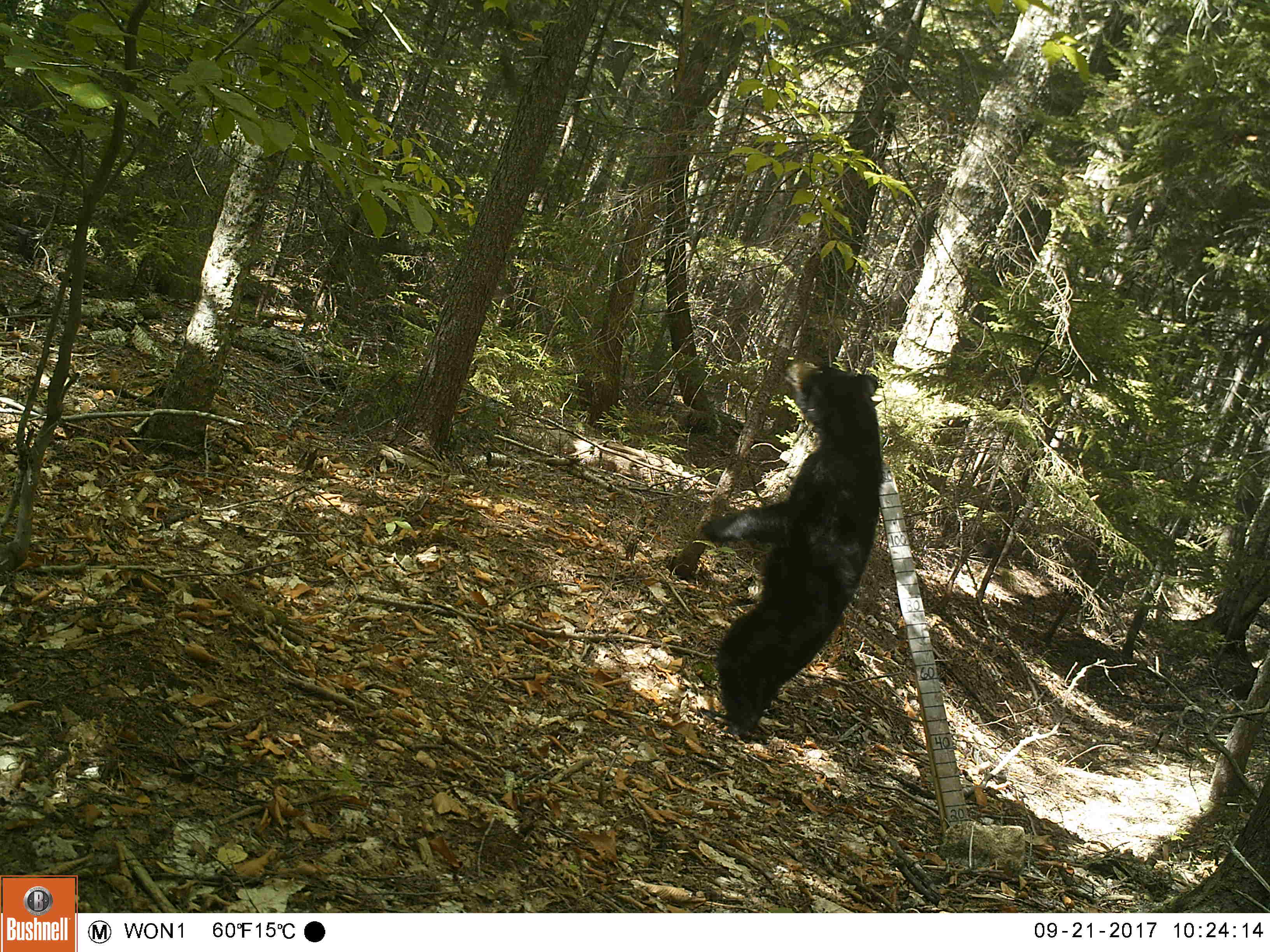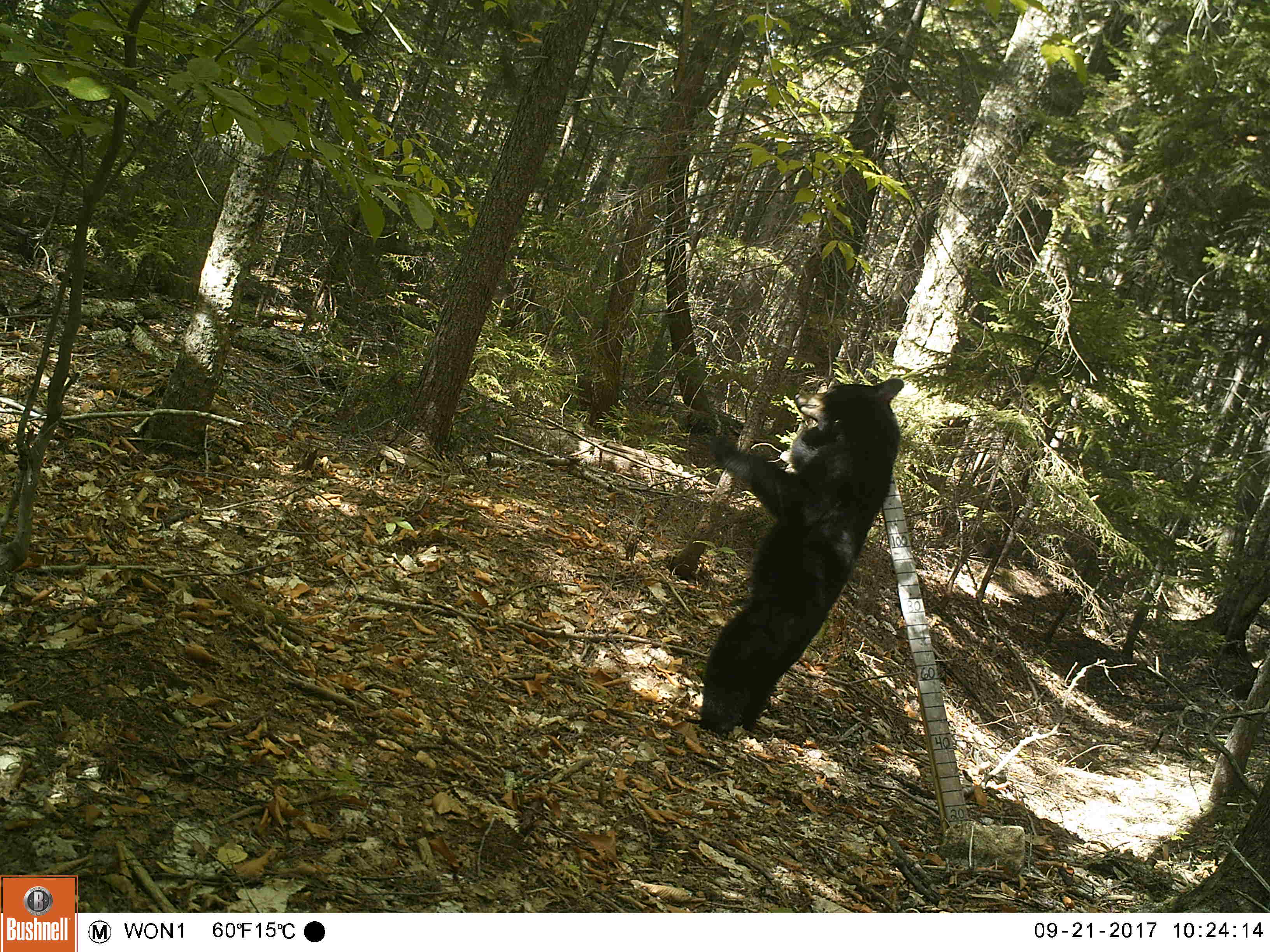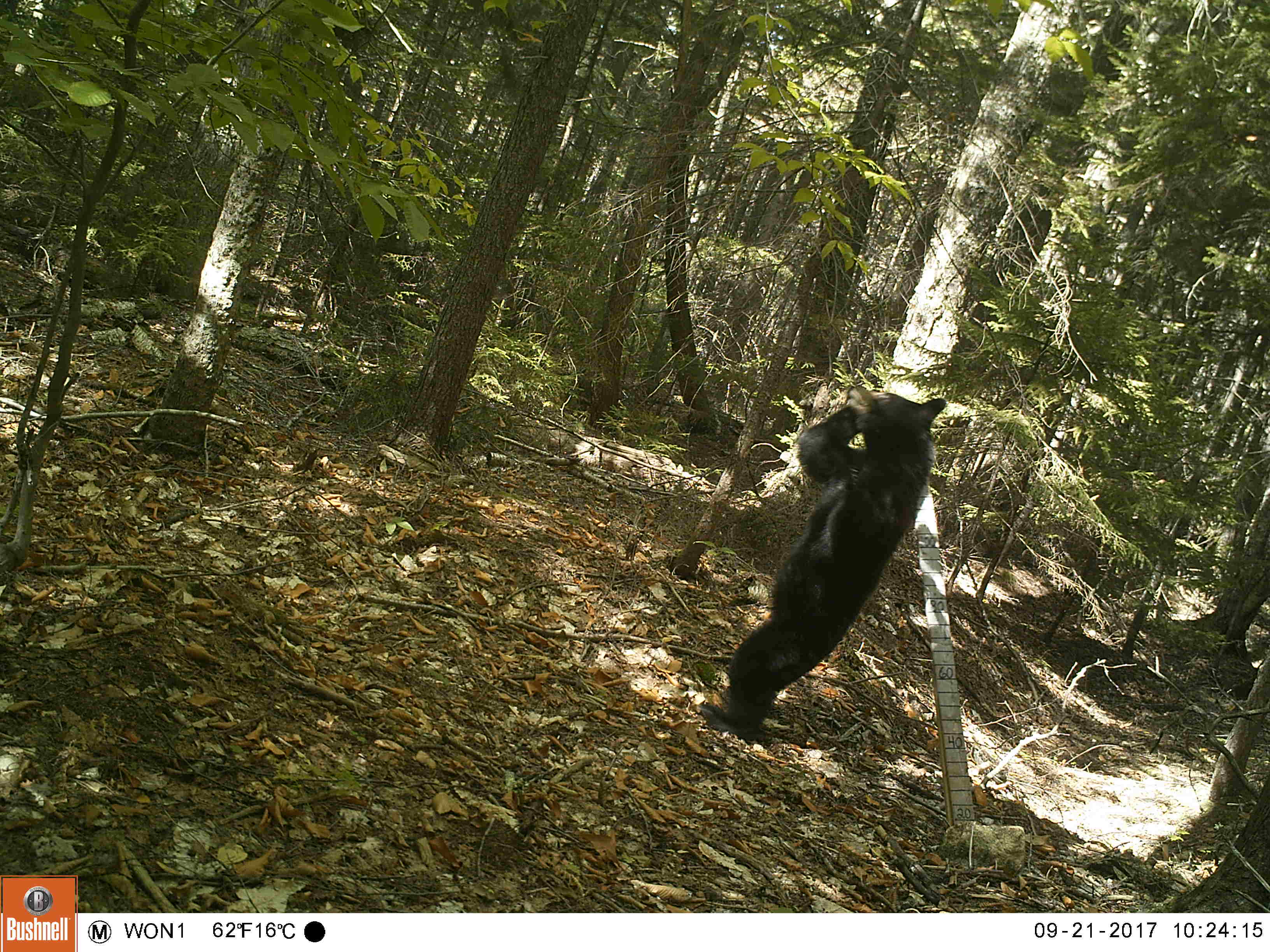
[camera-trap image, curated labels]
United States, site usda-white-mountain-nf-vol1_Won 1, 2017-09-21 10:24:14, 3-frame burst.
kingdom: Animalia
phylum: Chordata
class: Mammalia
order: Carnivora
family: Ursidae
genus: Ursus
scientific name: Ursus americanus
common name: black bear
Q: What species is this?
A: Black bear (Ursus americanus).